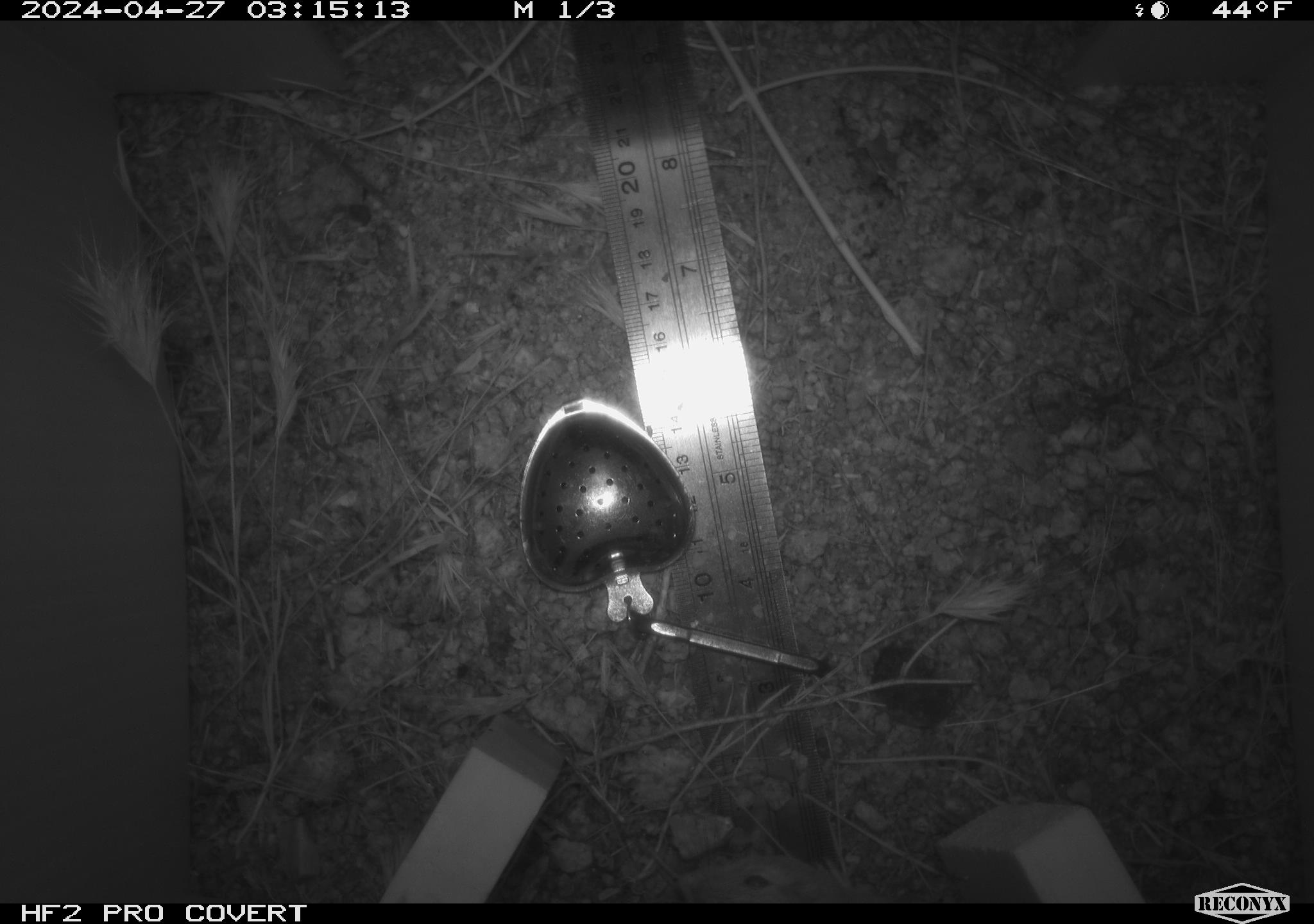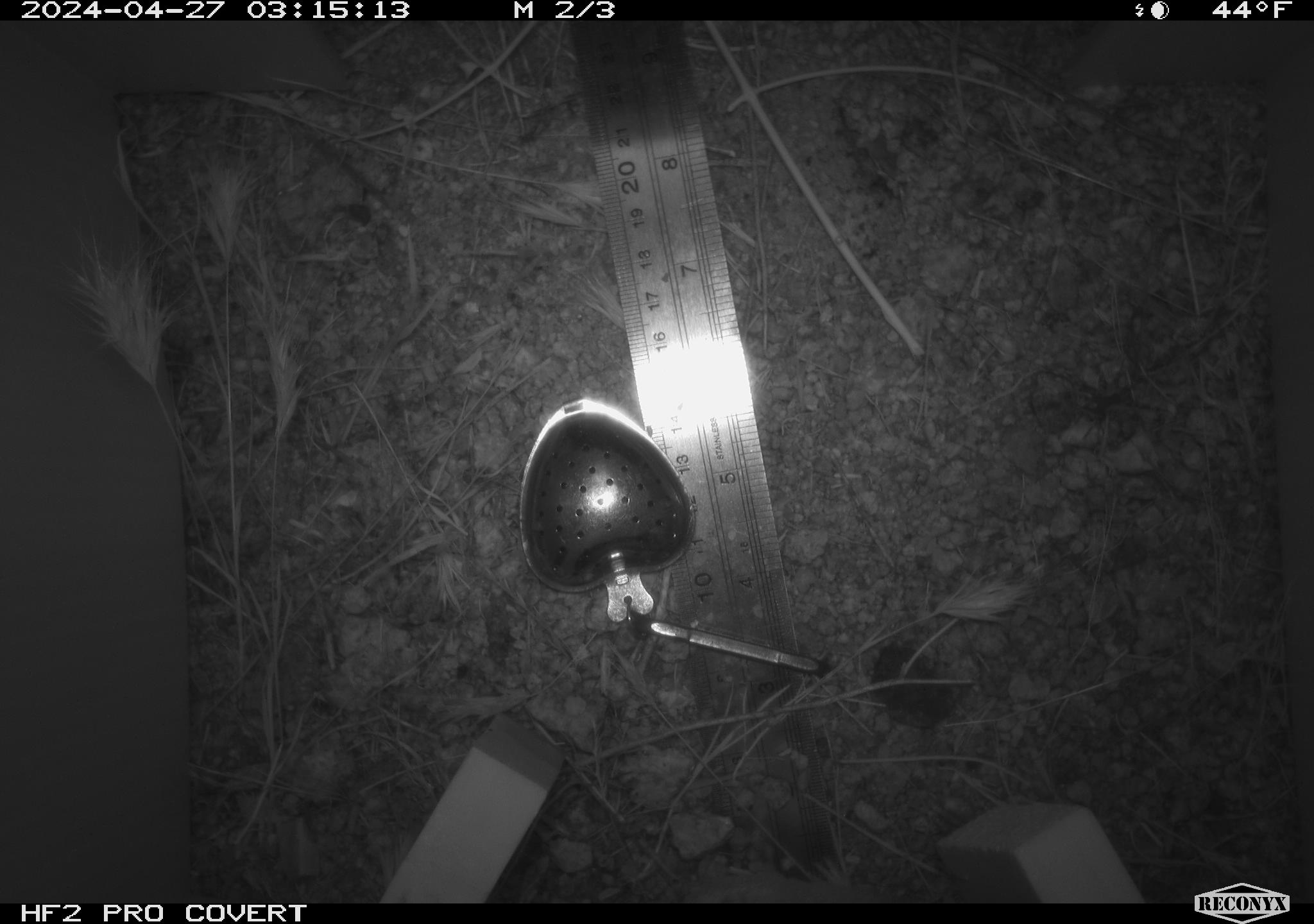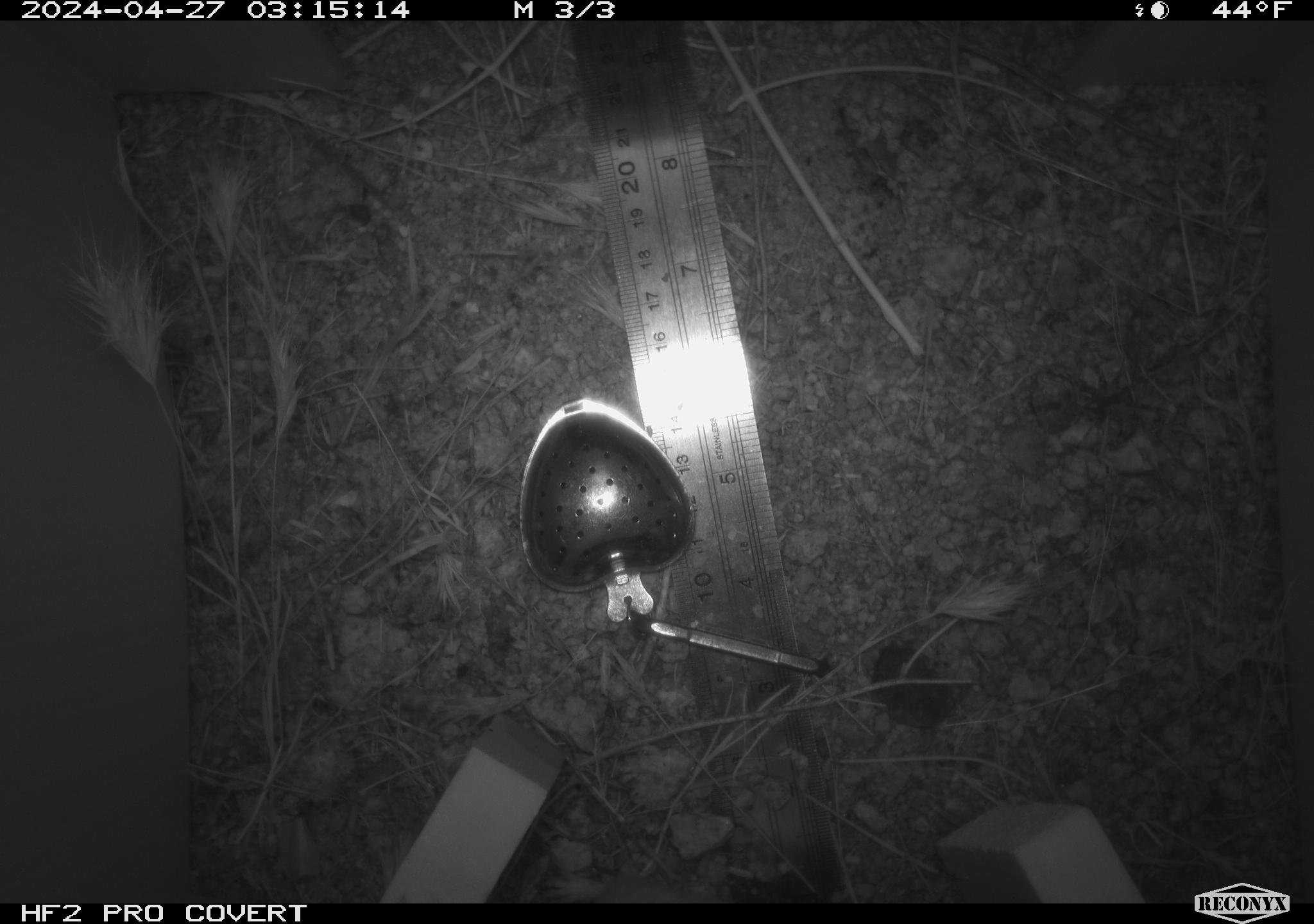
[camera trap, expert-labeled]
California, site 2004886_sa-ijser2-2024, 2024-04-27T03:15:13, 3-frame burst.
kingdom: Animalia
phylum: Chordata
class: Mammalia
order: Rodentia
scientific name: Rodentia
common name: mouse species